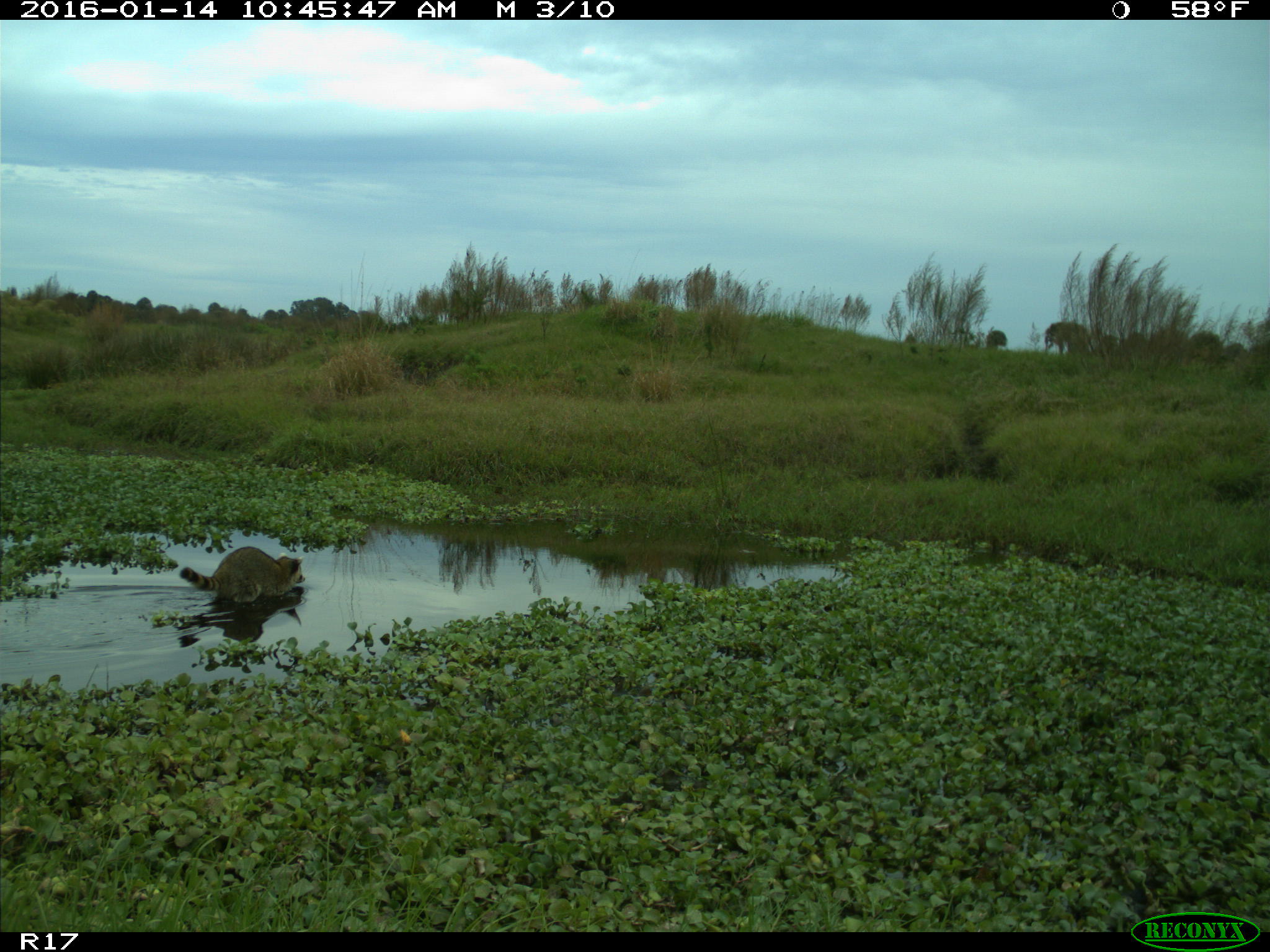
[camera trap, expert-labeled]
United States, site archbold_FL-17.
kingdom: Animalia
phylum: Chordata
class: Mammalia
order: Carnivora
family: Procyonidae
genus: Procyon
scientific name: Procyon lotor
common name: common raccoon